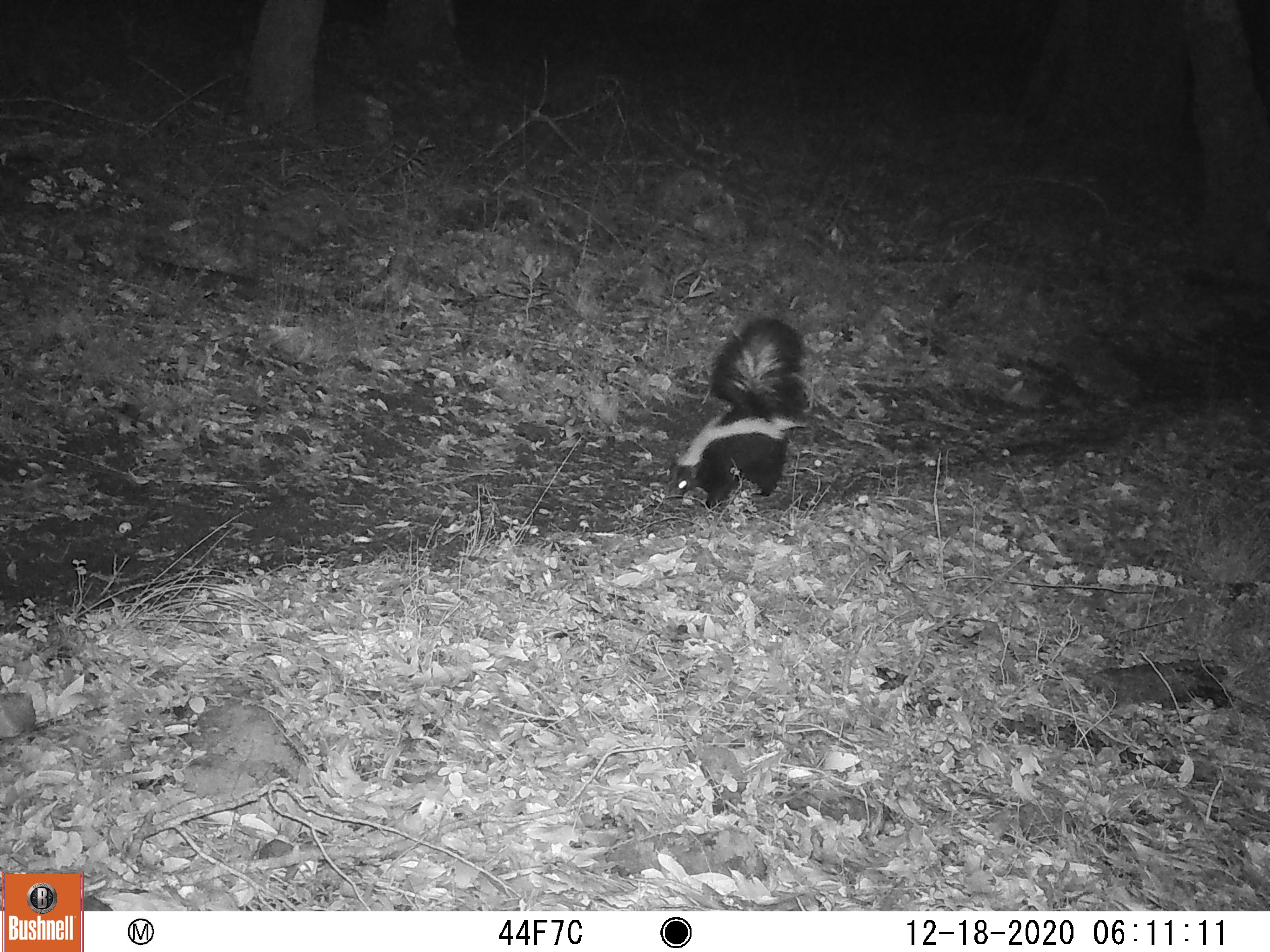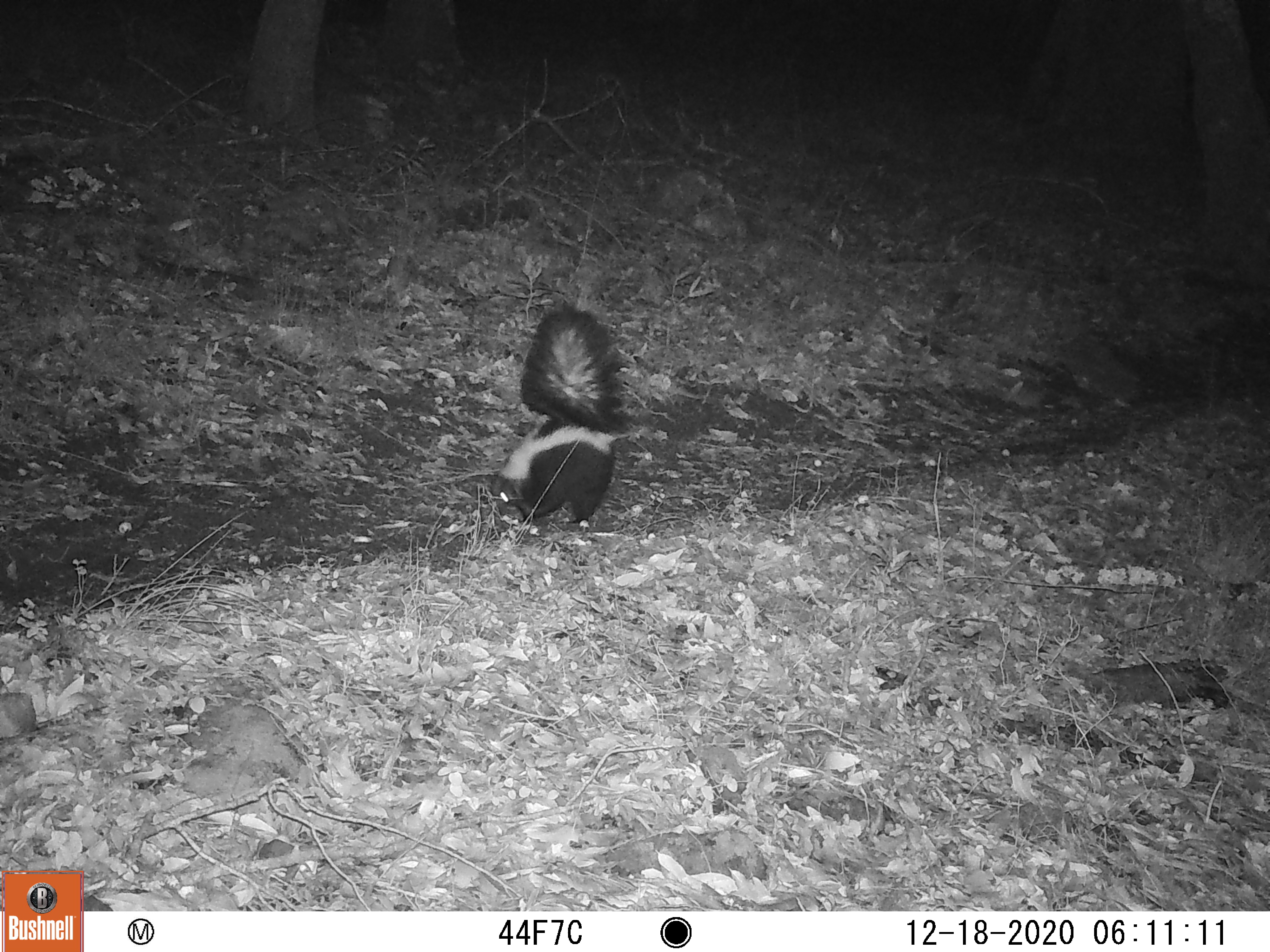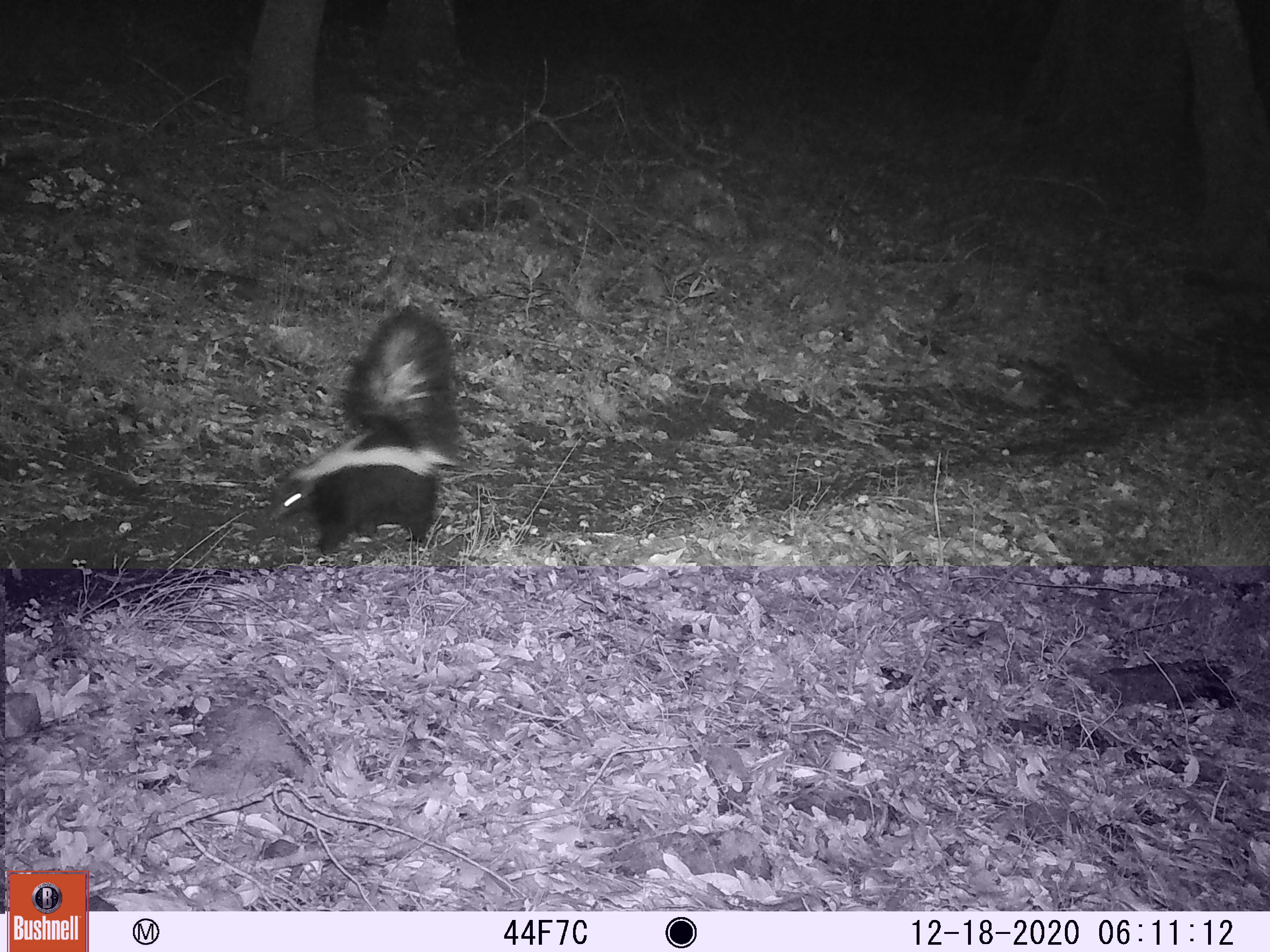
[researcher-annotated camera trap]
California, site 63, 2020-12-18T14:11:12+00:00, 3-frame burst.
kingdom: Animalia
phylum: Chordata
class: Mammalia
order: Carnivora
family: Mephitidae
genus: Mephitis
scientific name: Mephitis mephitis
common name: striped skunk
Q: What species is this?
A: Striped skunk (Mephitis mephitis).